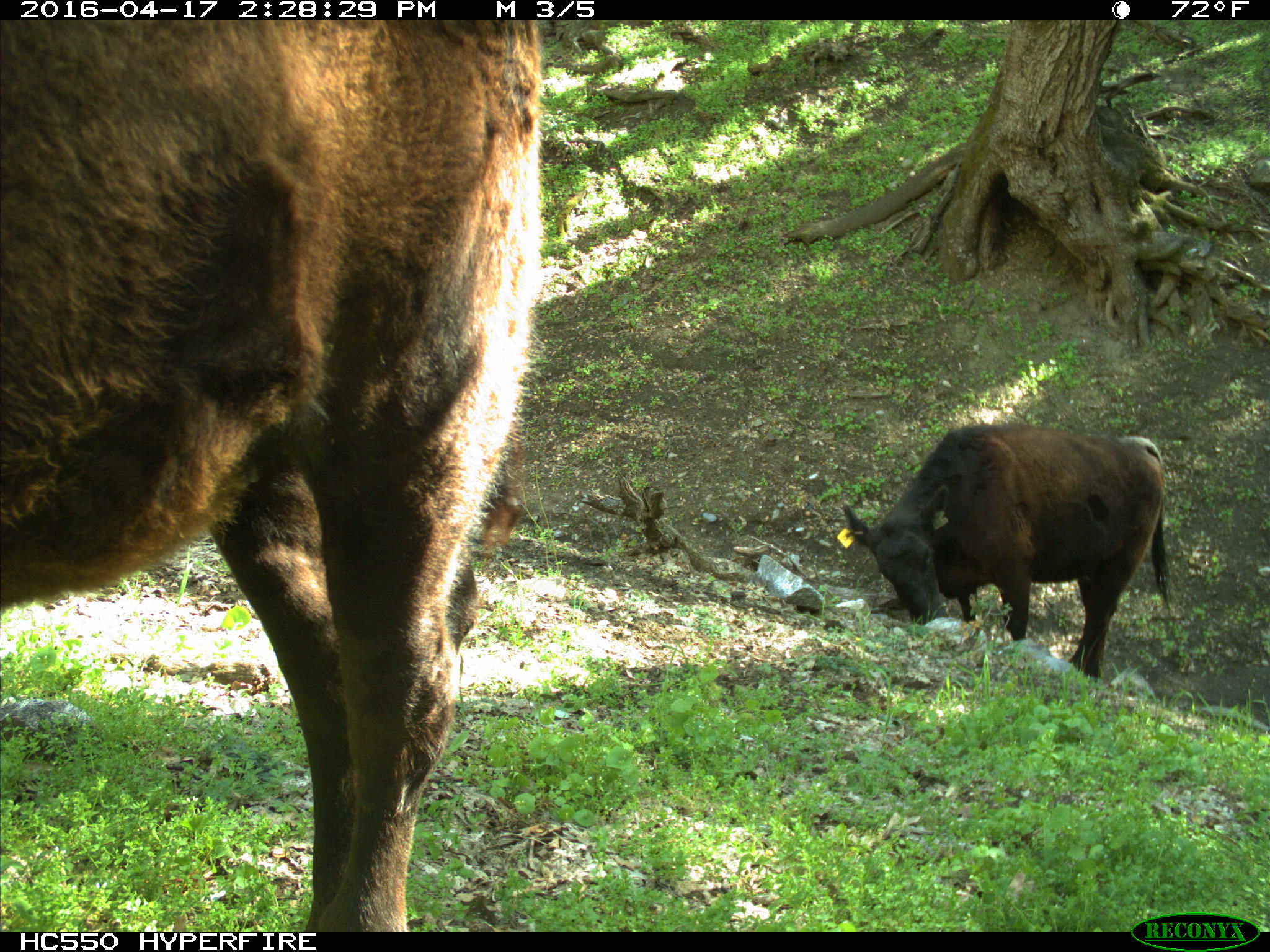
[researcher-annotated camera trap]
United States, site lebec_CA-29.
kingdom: Animalia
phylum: Chordata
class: Mammalia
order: Artiodactyla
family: Bovidae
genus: Bos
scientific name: Bos taurus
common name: domestic cow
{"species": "Bos taurus (domestic cow)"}